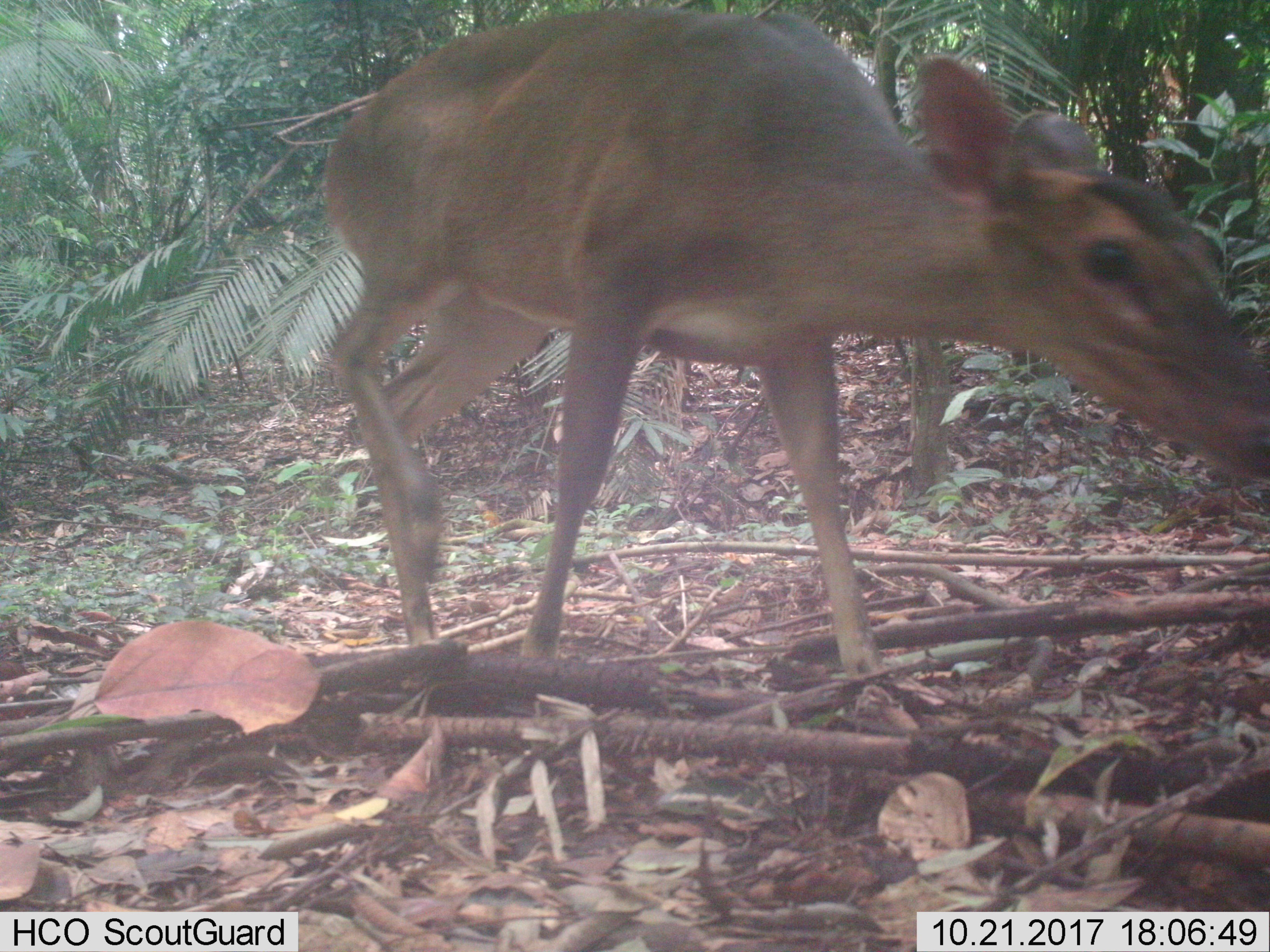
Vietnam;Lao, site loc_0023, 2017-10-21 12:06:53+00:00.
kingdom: Animalia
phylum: Chordata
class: Mammalia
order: Artiodactyla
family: Cervidae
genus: Muntiacus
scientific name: Muntiacus vuquangensis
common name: large-antlered muntjac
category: large antlered muntjac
Large antlered muntjac (large-antlered muntjac) (Muntiacus vuquangensis). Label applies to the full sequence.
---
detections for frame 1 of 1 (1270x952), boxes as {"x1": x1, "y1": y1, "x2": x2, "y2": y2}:
large antlered muntjac: {"x1": 322, "y1": 8, "x2": 1268, "y2": 684}